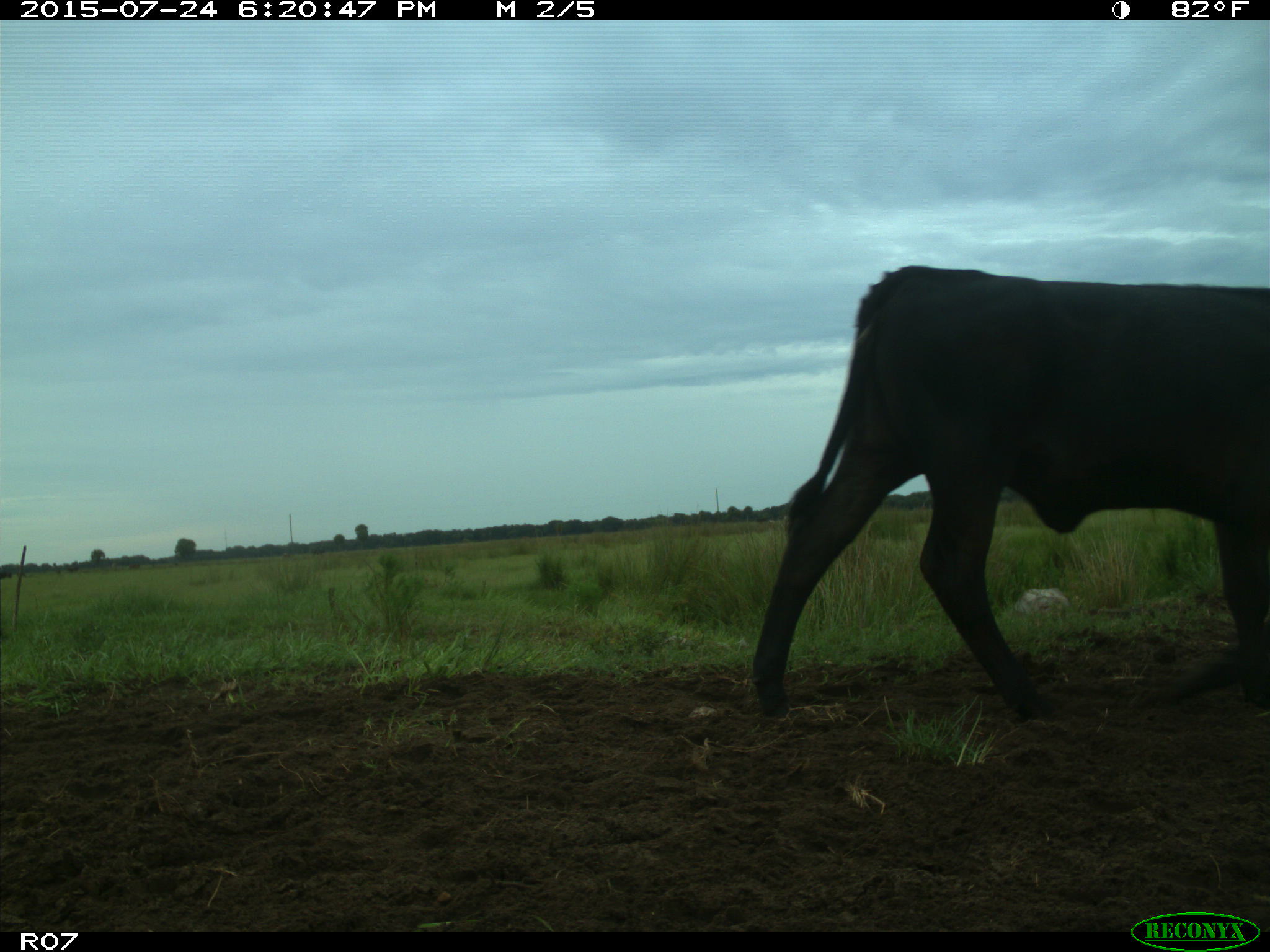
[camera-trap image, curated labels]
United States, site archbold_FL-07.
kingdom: Animalia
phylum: Chordata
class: Mammalia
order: Artiodactyla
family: Bovidae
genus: Bos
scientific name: Bos taurus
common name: domestic cow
Bos taurus (domestic cow).